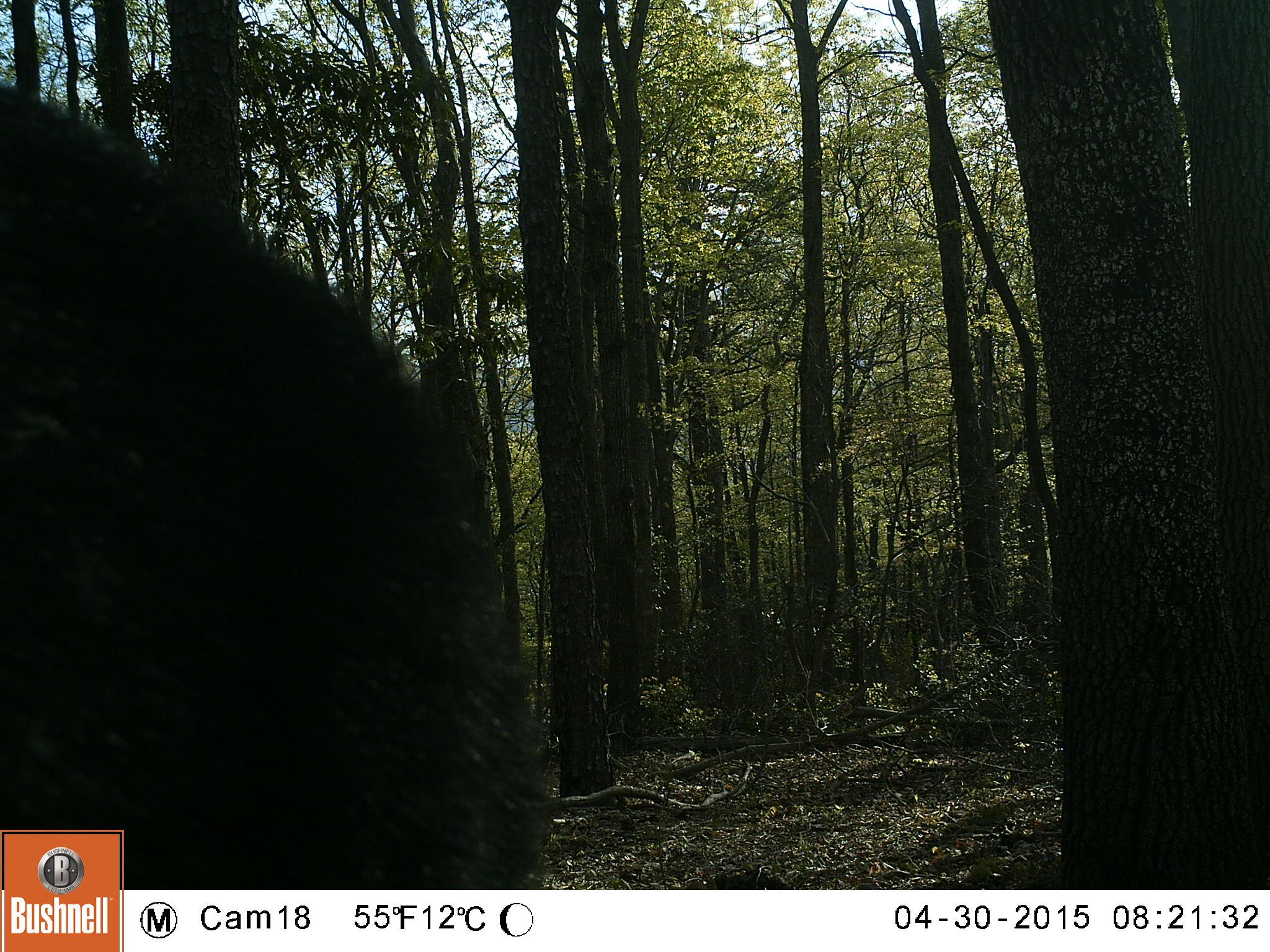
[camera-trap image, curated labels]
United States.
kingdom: Animalia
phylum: Chordata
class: Mammalia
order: Carnivora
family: Ursidae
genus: Ursus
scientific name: Ursus americanus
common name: american black bear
American Black Bear (Ursus americanus).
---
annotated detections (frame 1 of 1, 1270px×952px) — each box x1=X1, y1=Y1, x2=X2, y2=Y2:
American Black Bear: x1=1, y1=81, x2=634, y2=888